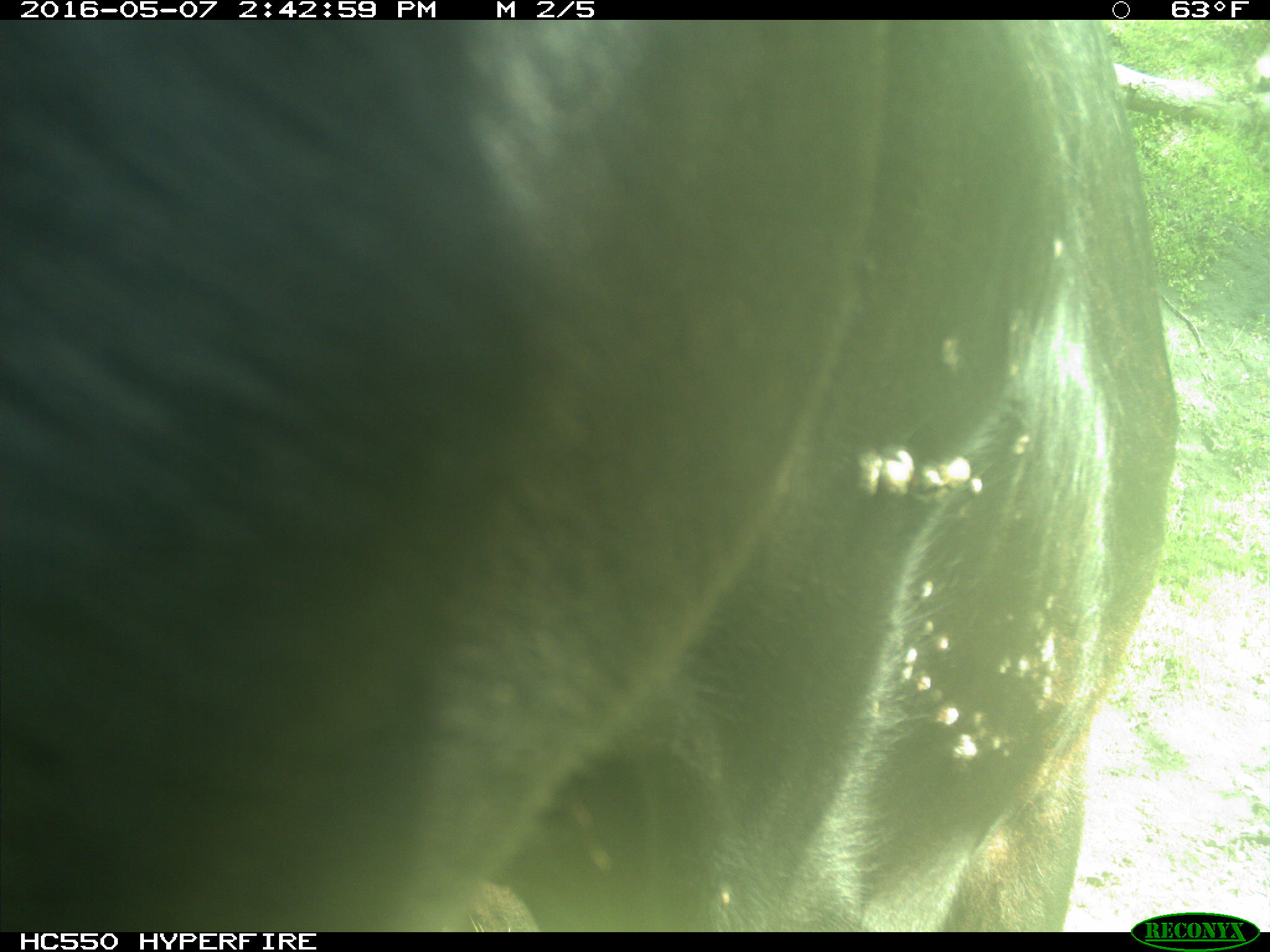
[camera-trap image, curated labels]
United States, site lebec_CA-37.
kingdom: Animalia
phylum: Chordata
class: Mammalia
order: Artiodactyla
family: Bovidae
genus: Bos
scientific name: Bos taurus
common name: domestic cow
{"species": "Bos taurus (domestic cow)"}